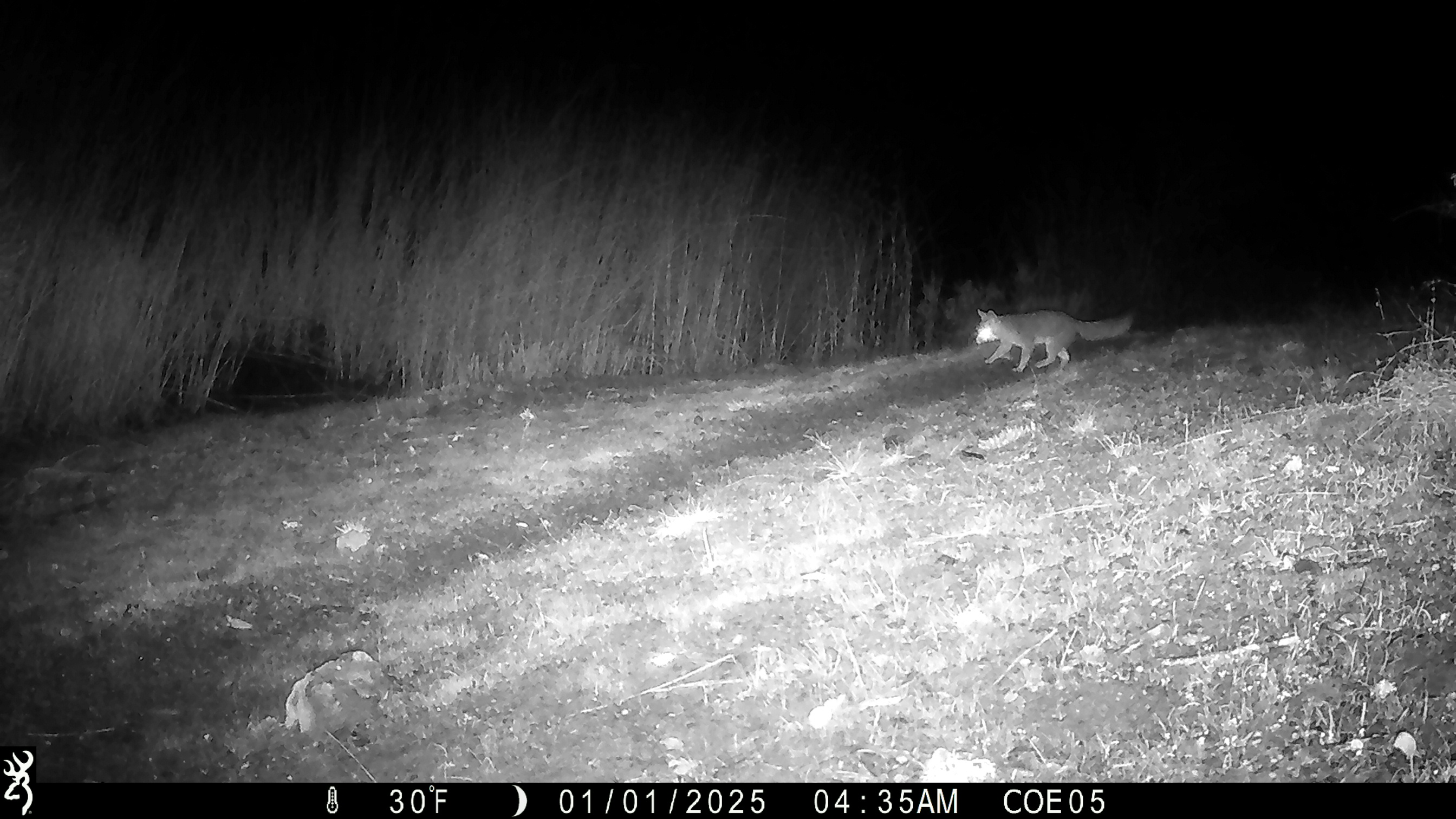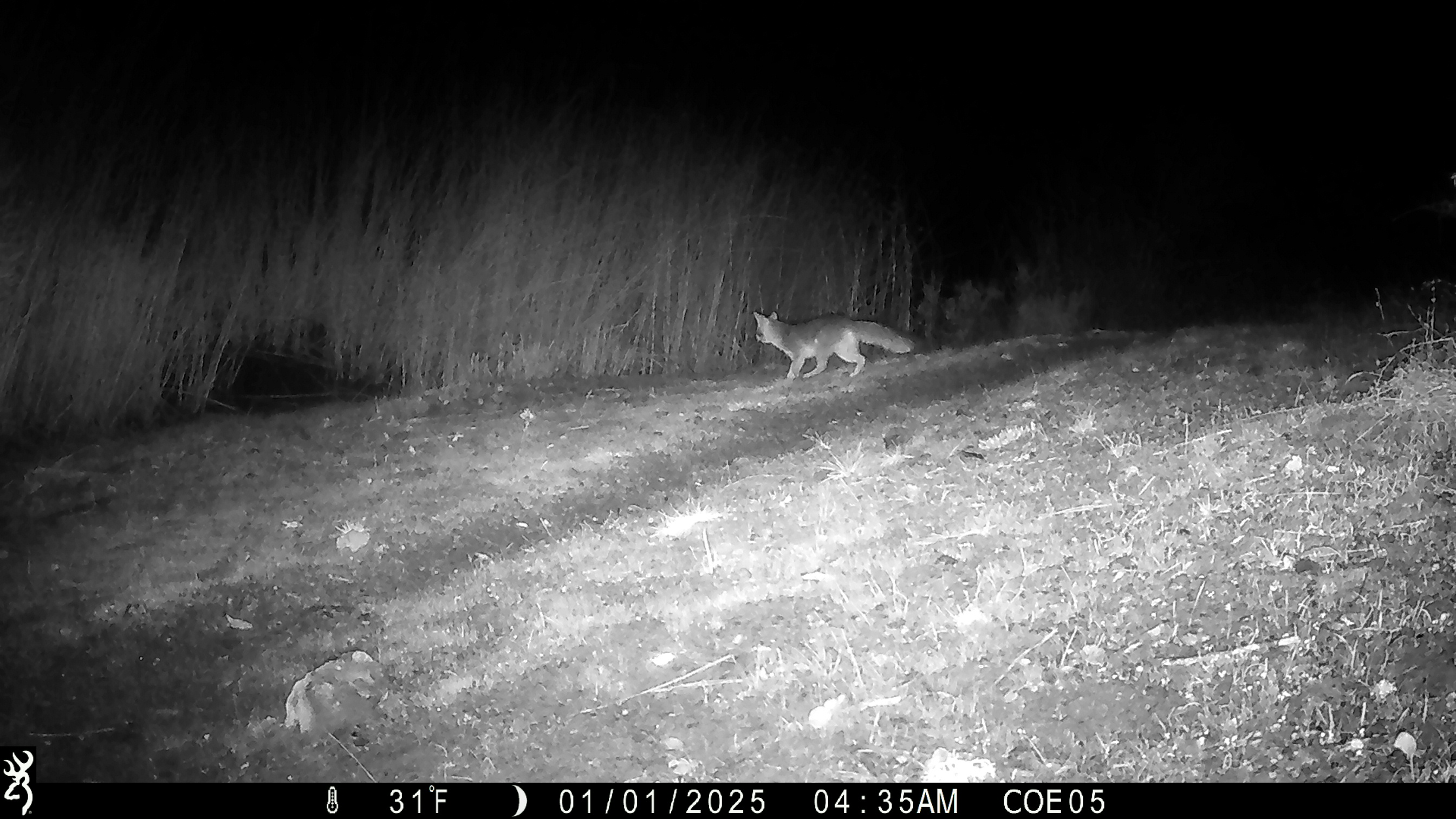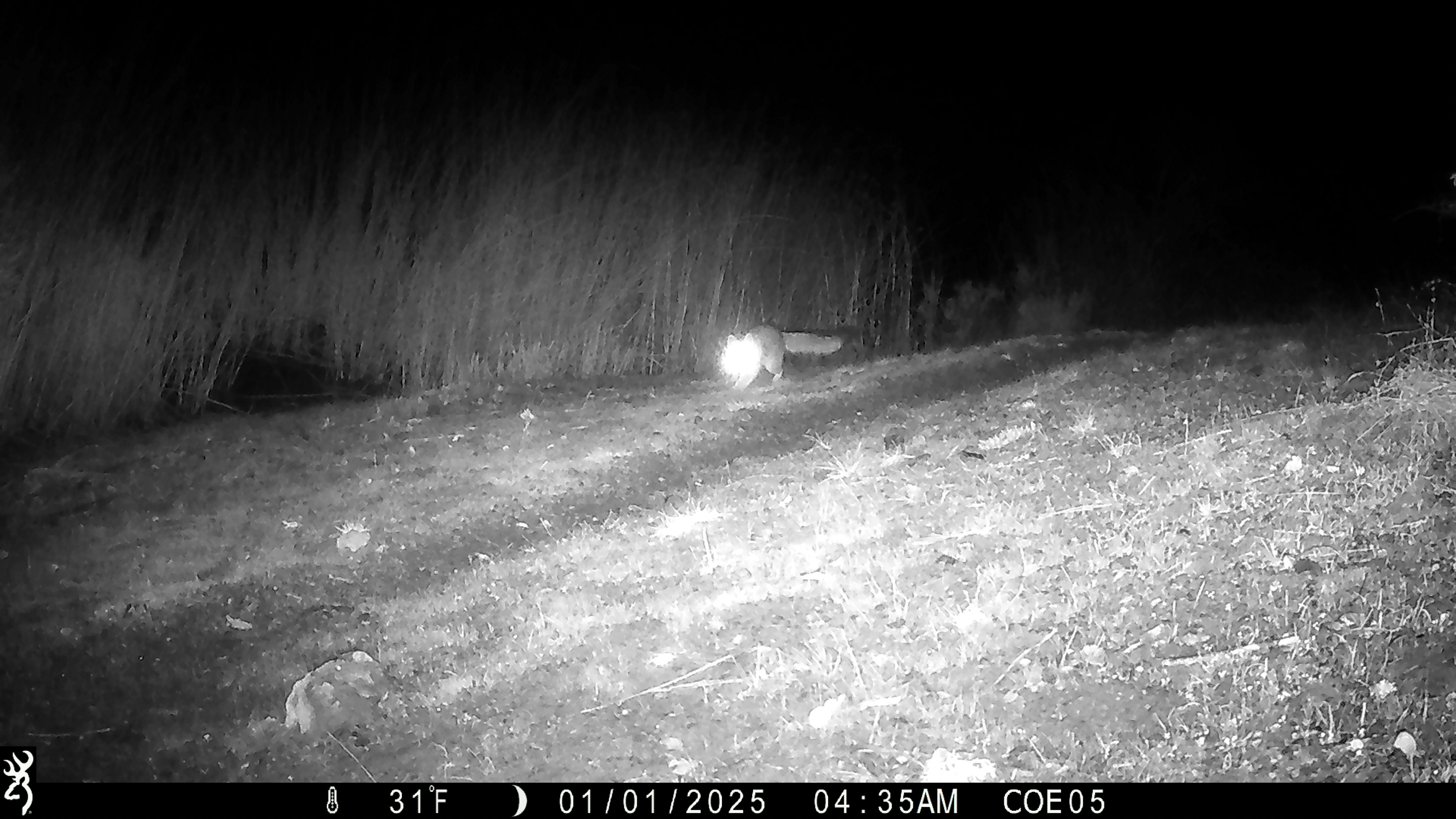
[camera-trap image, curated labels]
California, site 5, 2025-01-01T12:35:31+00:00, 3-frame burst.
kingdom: Animalia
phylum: Chordata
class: Mammalia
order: Carnivora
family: Canidae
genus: Urocyon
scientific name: Urocyon cinereoargenteus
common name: gray fox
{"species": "gray fox (Urocyon cinereoargenteus)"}